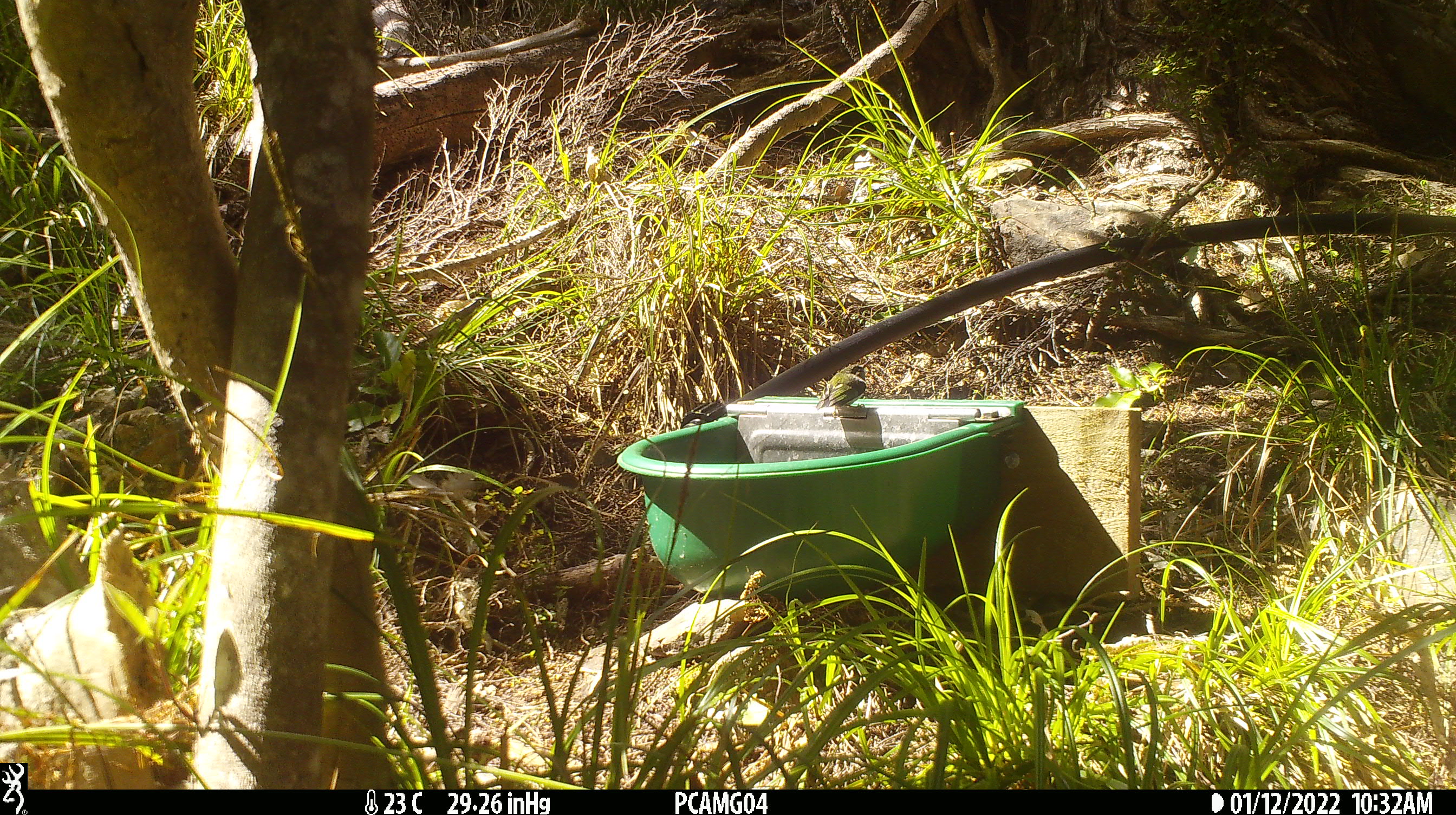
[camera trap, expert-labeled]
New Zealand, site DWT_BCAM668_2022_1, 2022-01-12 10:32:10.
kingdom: Animalia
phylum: Chordata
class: Aves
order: Passeriformes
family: Acanthisittidae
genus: Acanthisitta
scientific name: Acanthisitta chloris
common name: rifleman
Rifleman (Acanthisitta chloris).